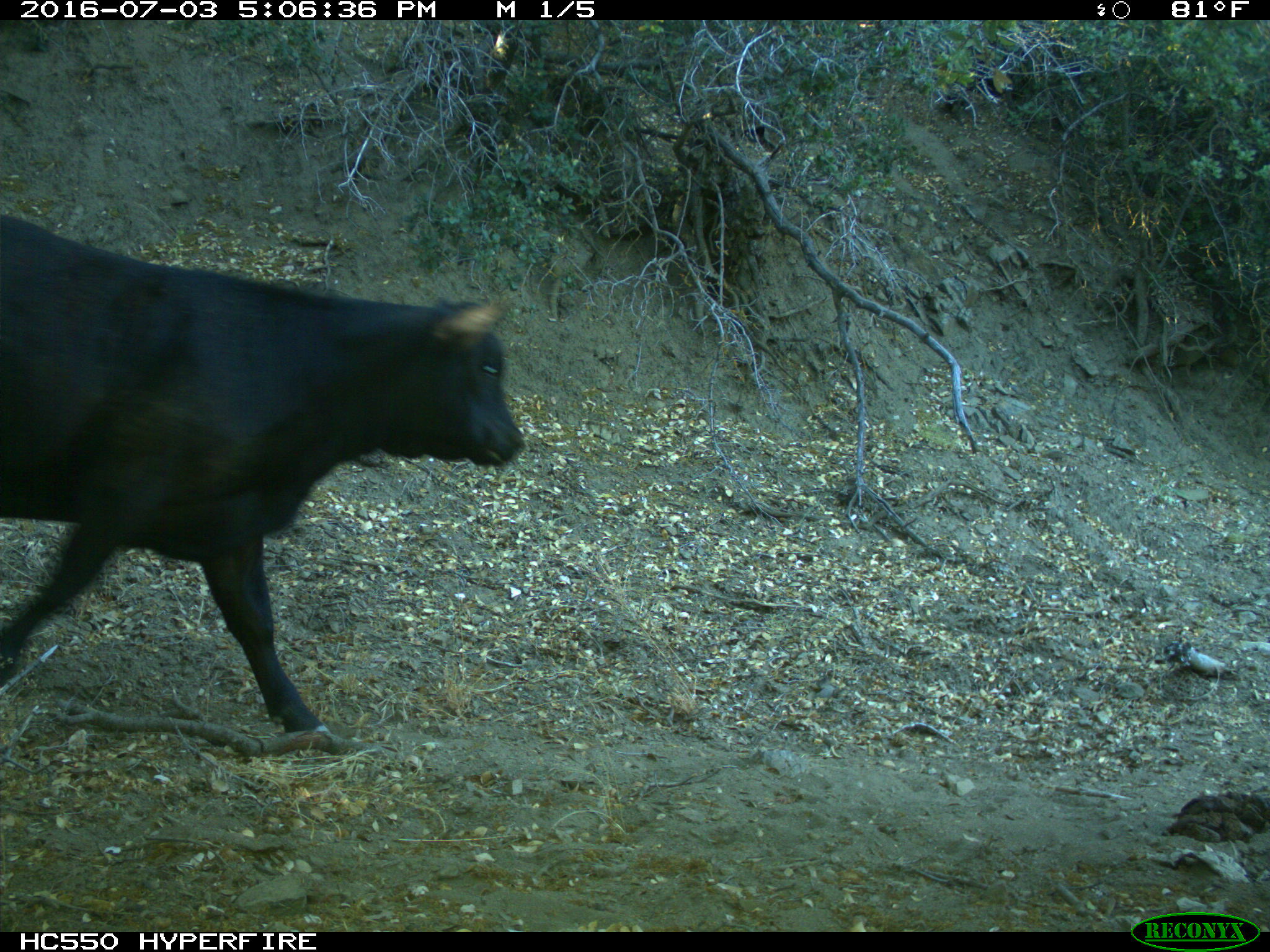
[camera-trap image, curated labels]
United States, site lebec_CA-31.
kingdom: Animalia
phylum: Chordata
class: Mammalia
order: Artiodactyla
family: Bovidae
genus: Bos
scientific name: Bos taurus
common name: domestic cow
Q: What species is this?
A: Bos taurus (domestic cow).